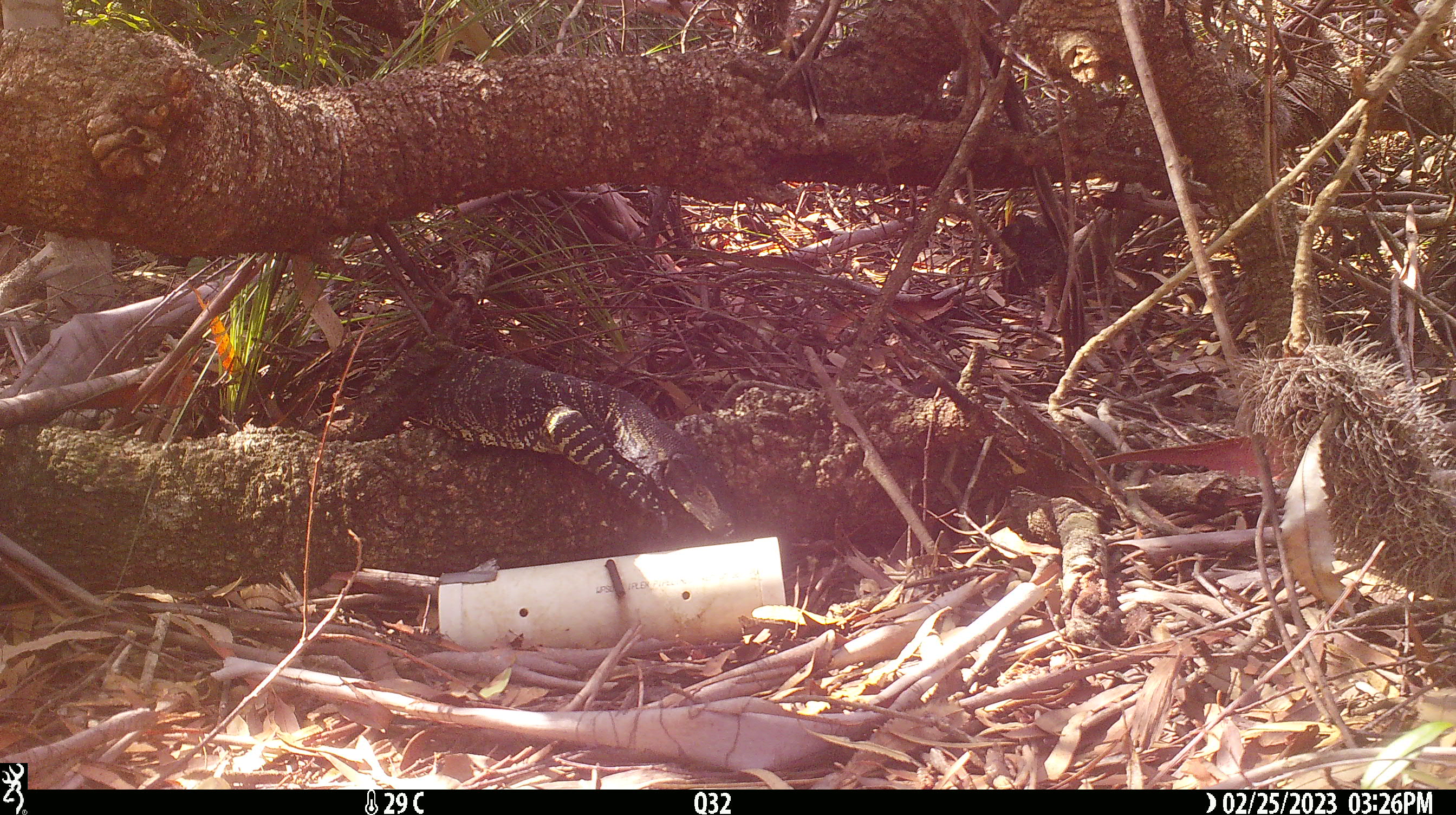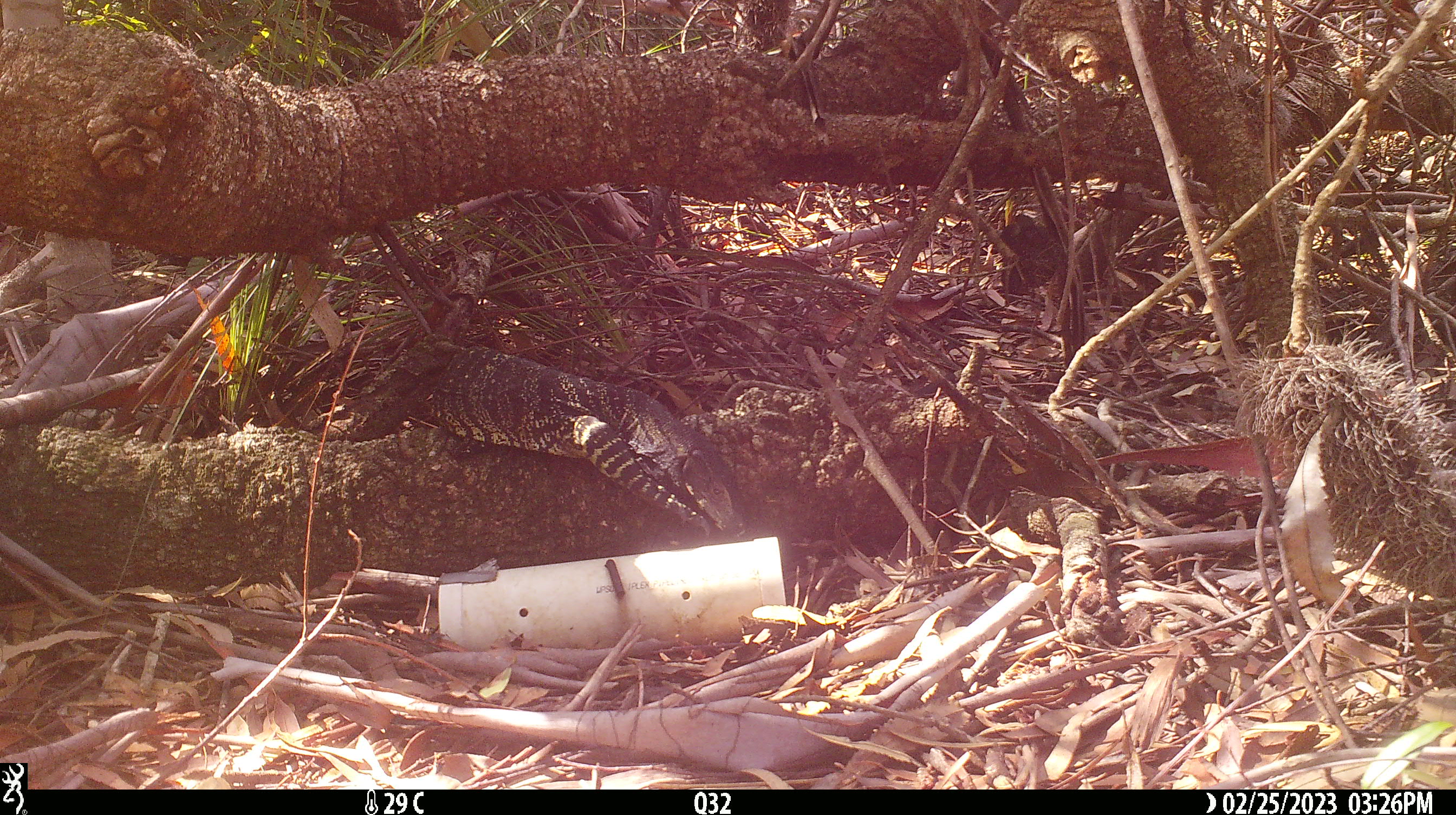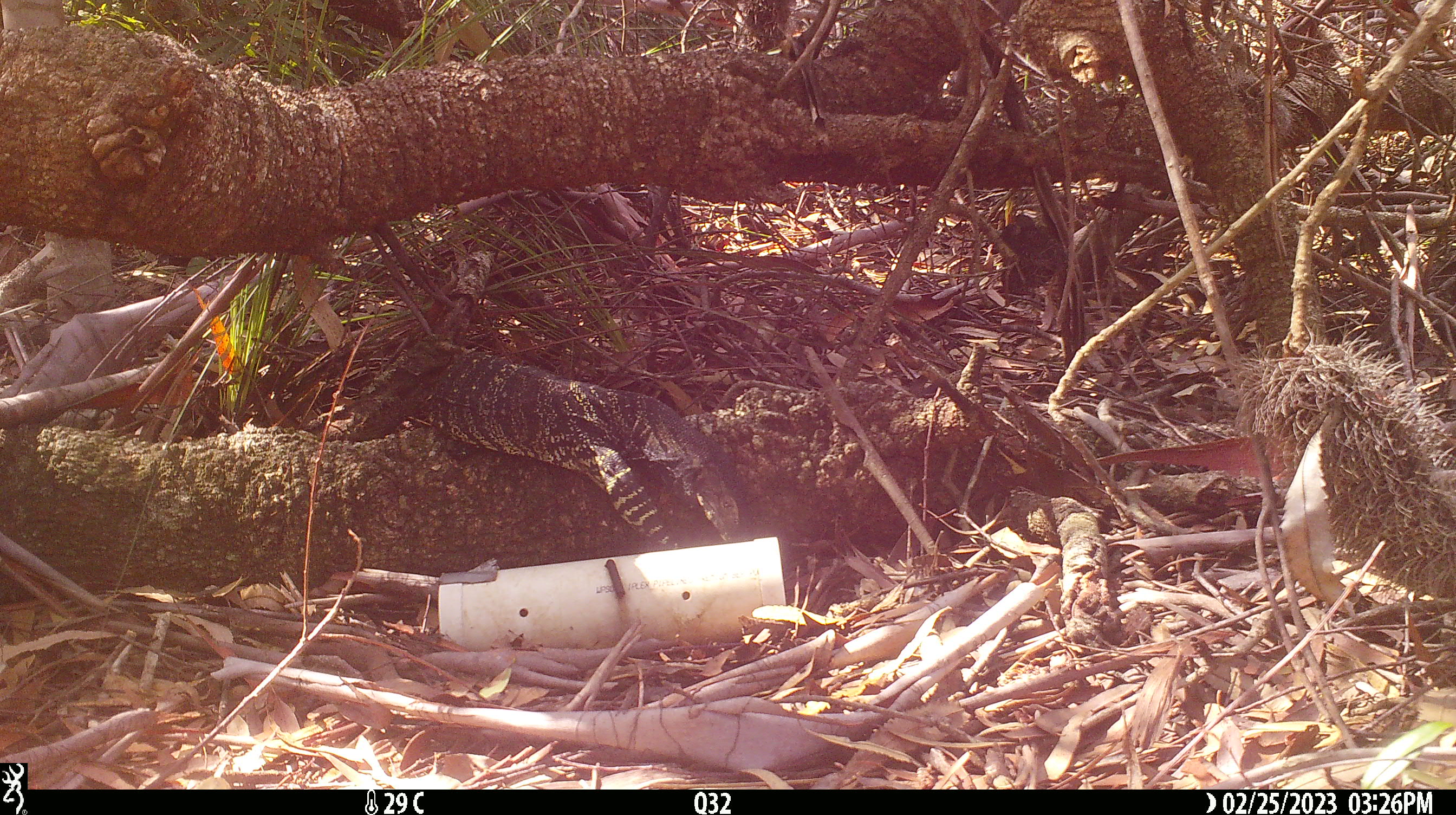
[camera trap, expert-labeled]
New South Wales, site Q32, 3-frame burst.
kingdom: Animalia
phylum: Chordata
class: Reptilia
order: Squamata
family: Varanidae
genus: Varanus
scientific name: Varanus varius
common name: lace monitor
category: goanna